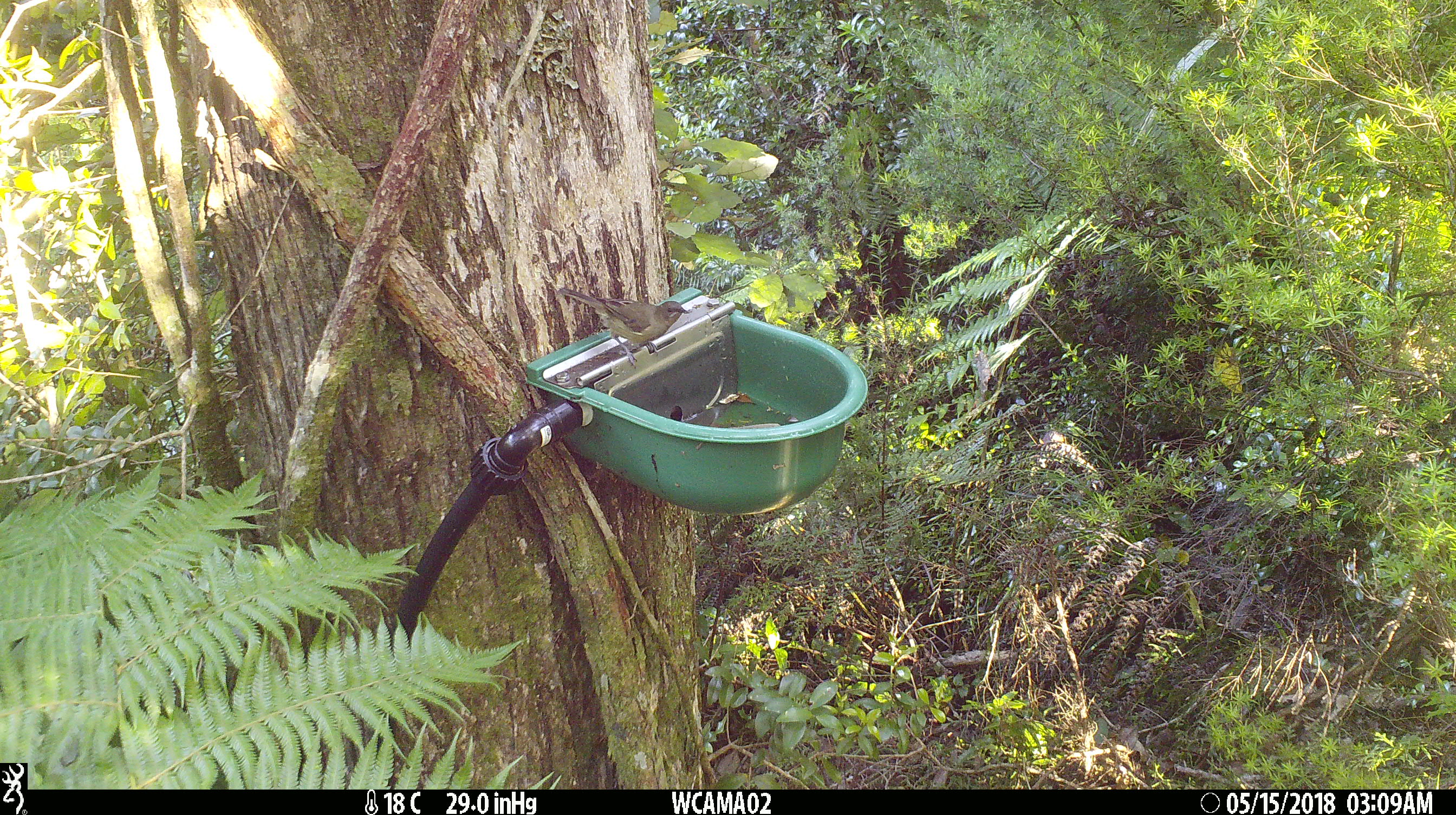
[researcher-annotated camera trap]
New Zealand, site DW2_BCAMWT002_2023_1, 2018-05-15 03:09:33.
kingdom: Animalia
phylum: Chordata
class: Aves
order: Passeriformes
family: Meliphagidae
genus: Anthornis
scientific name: Anthornis melanura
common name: new zealand bellbird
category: bellbird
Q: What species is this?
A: Bellbird (new zealand bellbird) (Anthornis melanura).